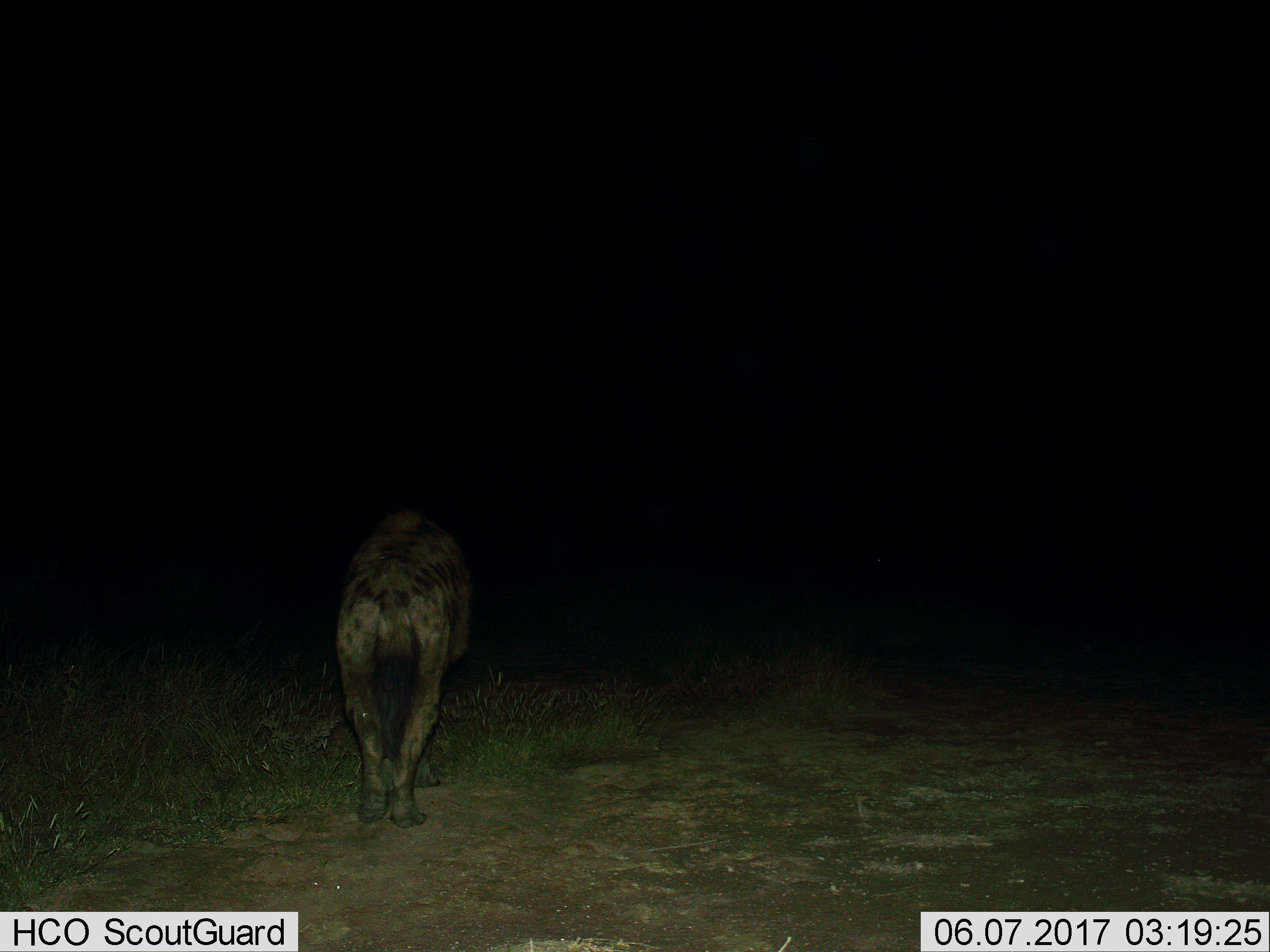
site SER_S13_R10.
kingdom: Animalia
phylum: Chordata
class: Mammalia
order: Carnivora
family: Hyaenidae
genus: Crocuta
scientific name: Crocuta crocuta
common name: spotted hyena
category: hyenaspotted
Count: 1.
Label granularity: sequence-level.